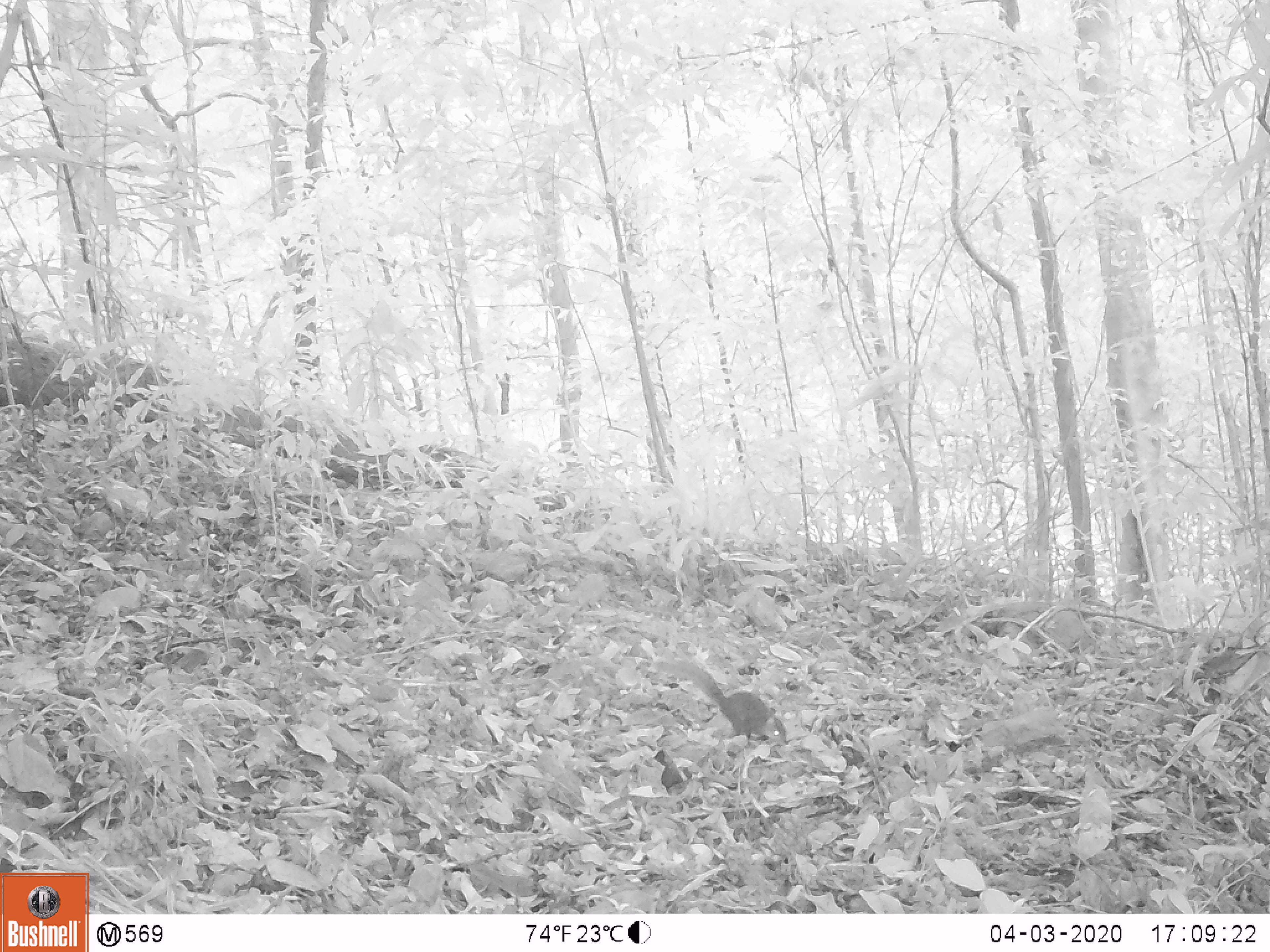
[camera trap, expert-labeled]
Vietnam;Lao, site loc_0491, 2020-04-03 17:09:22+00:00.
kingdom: Animalia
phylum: Chordata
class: Mammalia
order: Rodentia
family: Sciuridae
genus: Dremomys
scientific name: Dremomys rufigenis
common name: red-cheeked squirrel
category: red cheeked squirrel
Red cheeked squirrel (red-cheeked squirrel) (Dremomys rufigenis). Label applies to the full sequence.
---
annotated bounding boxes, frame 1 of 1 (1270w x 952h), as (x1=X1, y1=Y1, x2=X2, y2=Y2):
red cheeked squirrel: (x1=659, y1=658, x2=790, y2=747)